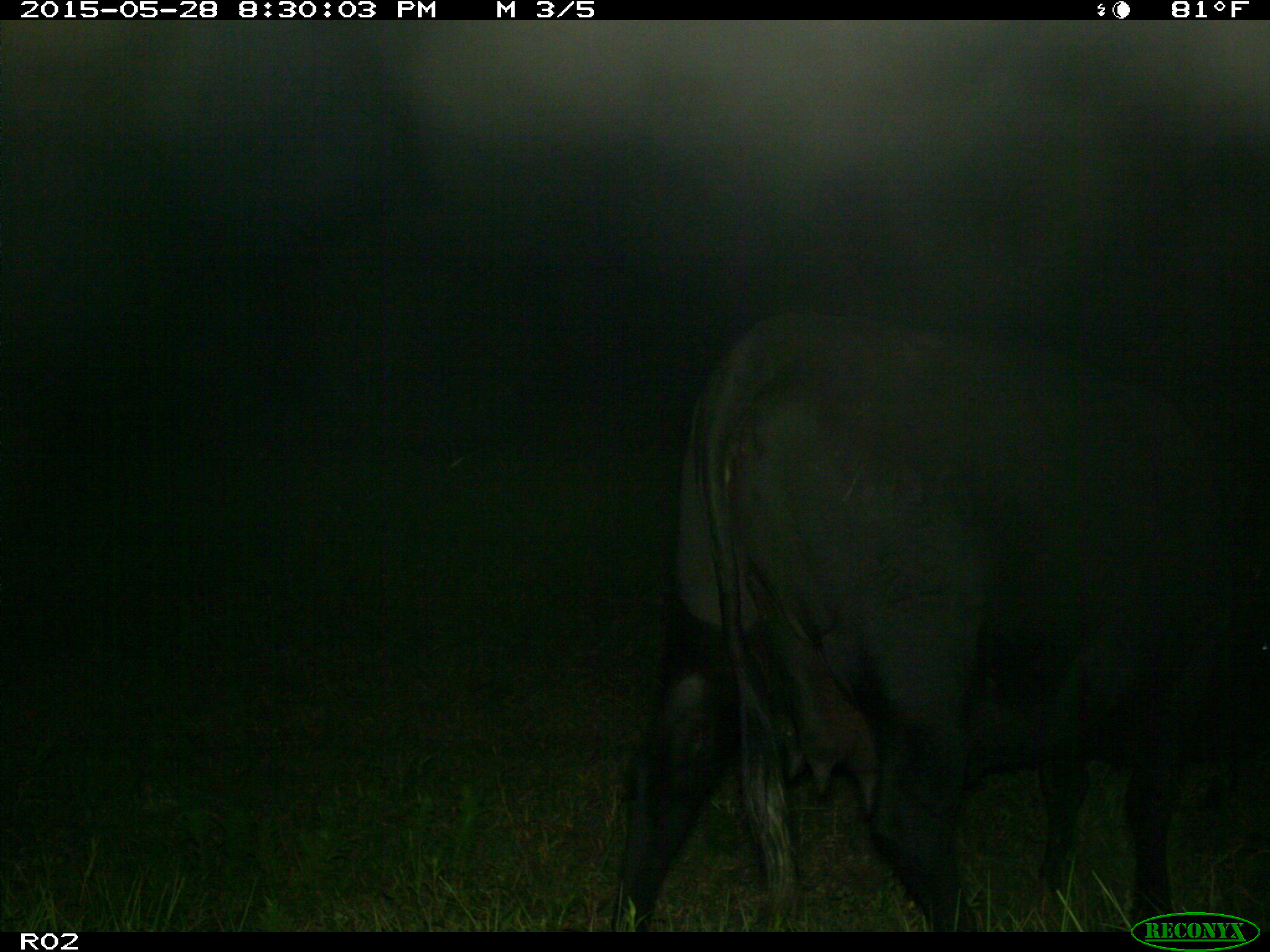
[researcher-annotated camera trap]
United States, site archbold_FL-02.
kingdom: Animalia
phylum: Chordata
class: Mammalia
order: Artiodactyla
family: Bovidae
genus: Bos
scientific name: Bos taurus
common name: domestic cow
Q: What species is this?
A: Bos taurus (domestic cow).